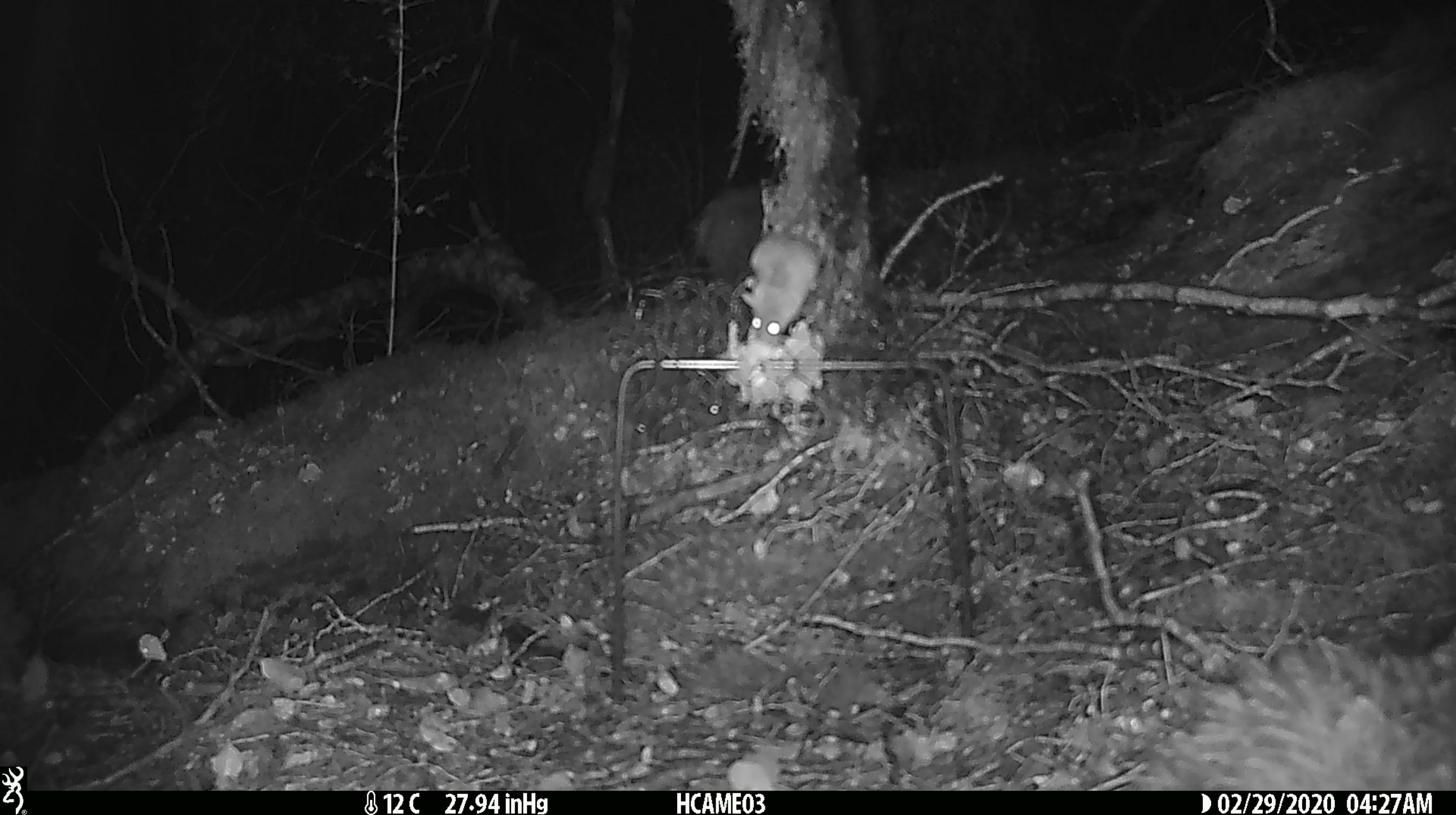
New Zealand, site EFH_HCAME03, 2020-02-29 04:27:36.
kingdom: Animalia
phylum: Chordata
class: Mammalia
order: Rodentia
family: Muridae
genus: Mus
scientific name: Mus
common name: mouse